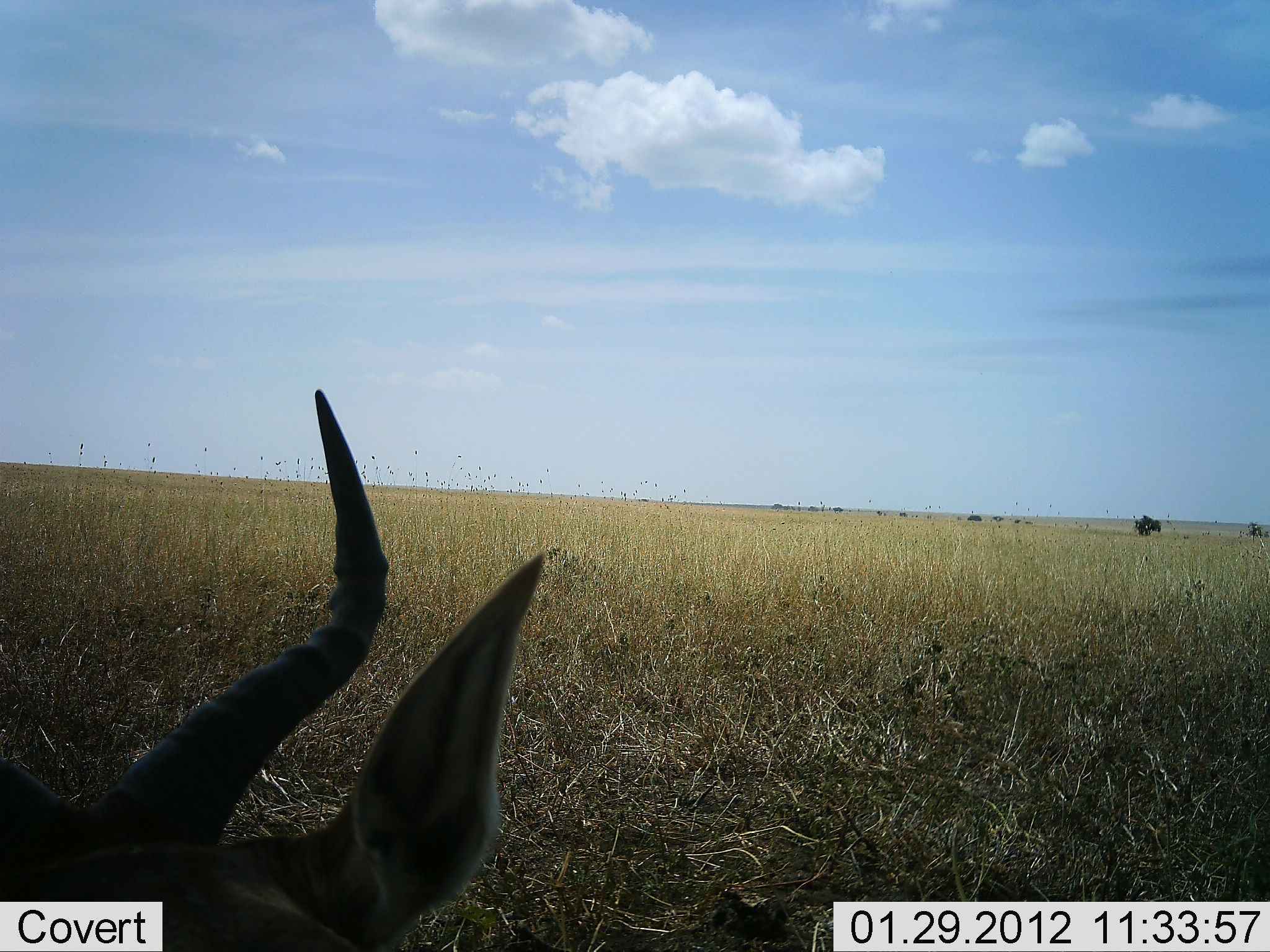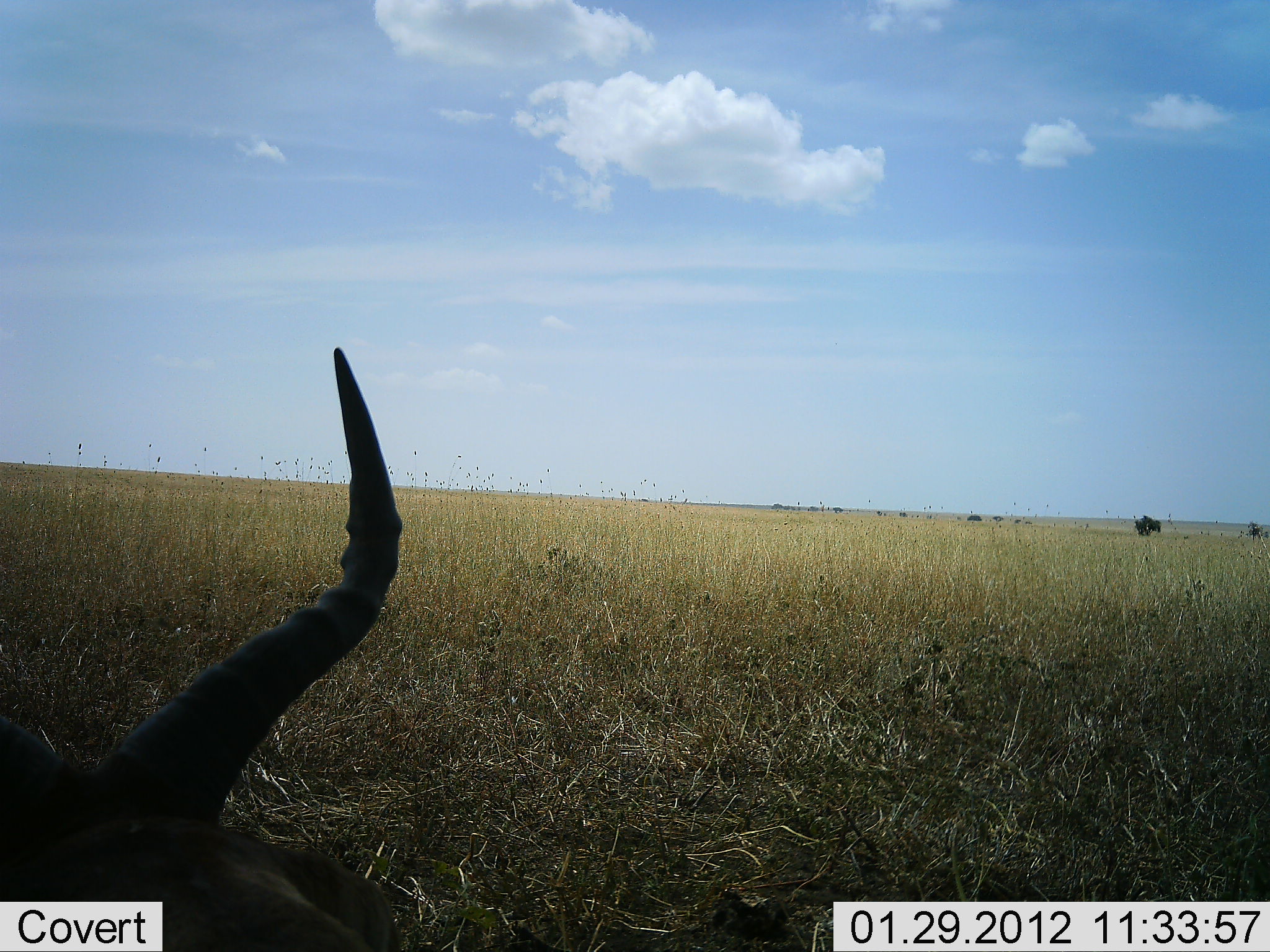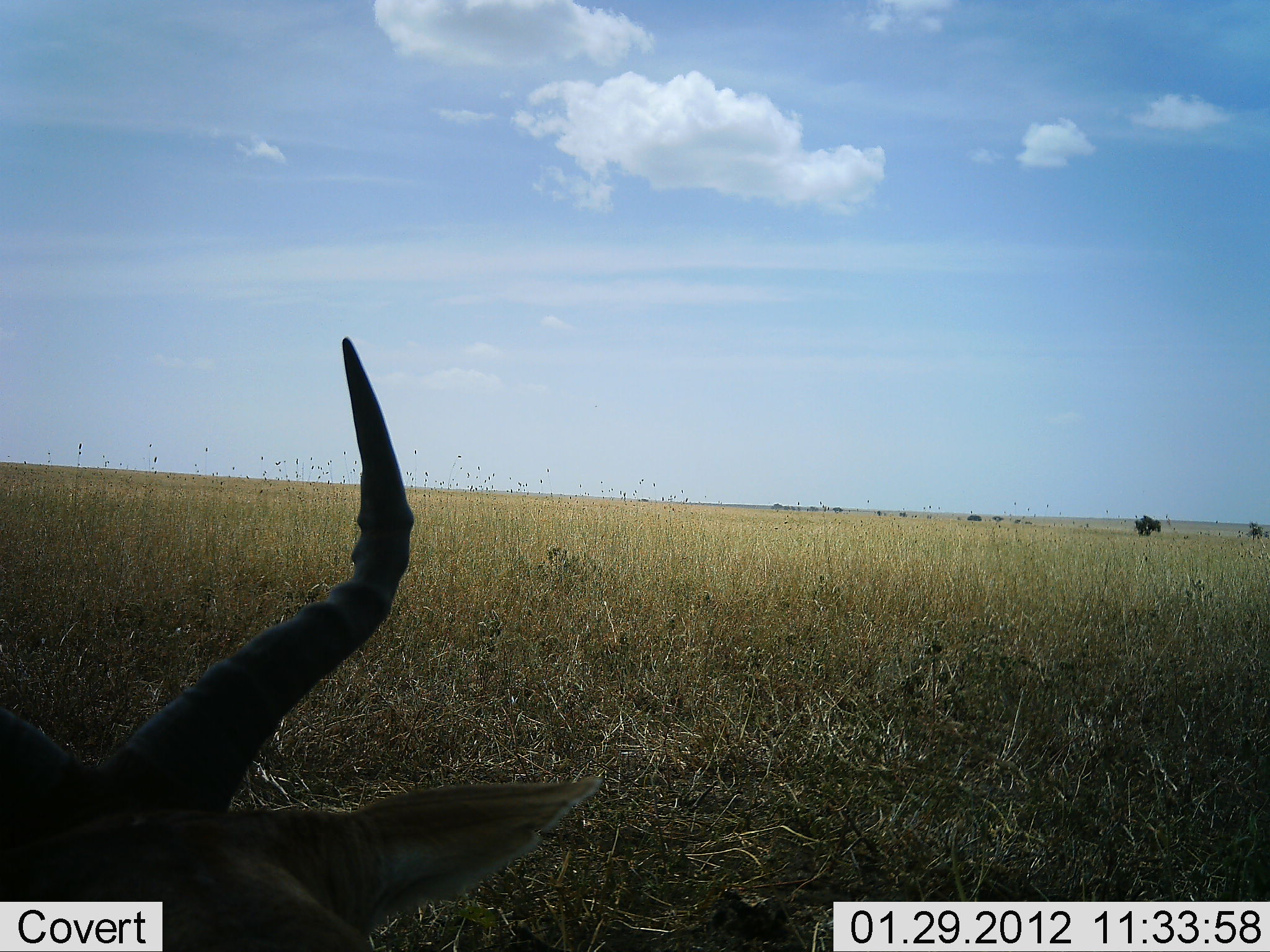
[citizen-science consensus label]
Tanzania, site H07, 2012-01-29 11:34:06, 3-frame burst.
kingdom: Animalia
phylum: Chordata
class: Mammalia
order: Artiodactyla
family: Bovidae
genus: Alcelaphus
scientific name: Alcelaphus buselaphus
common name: hartebeest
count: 1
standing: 26%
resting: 74%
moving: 0%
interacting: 0%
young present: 0%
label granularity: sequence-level